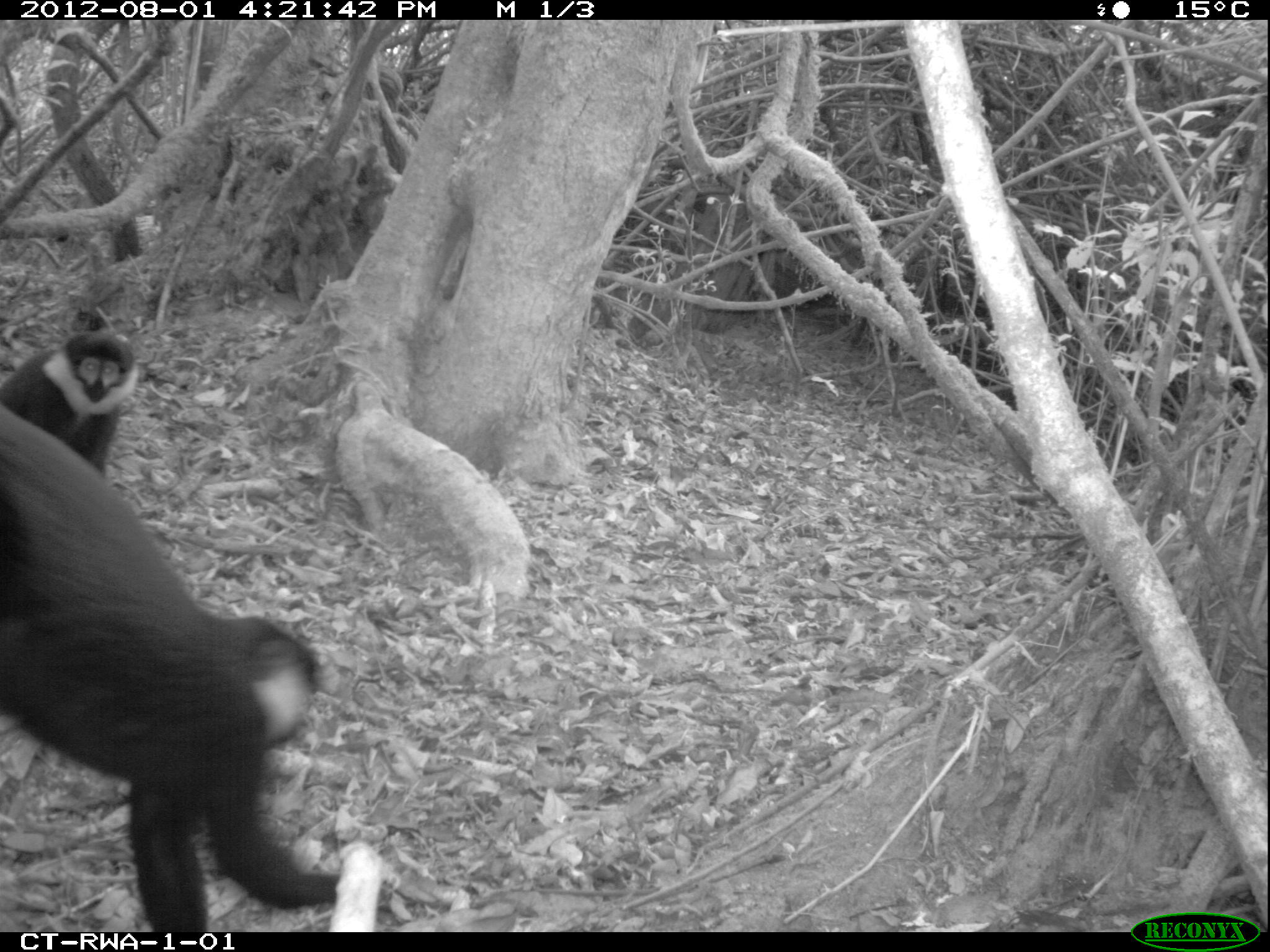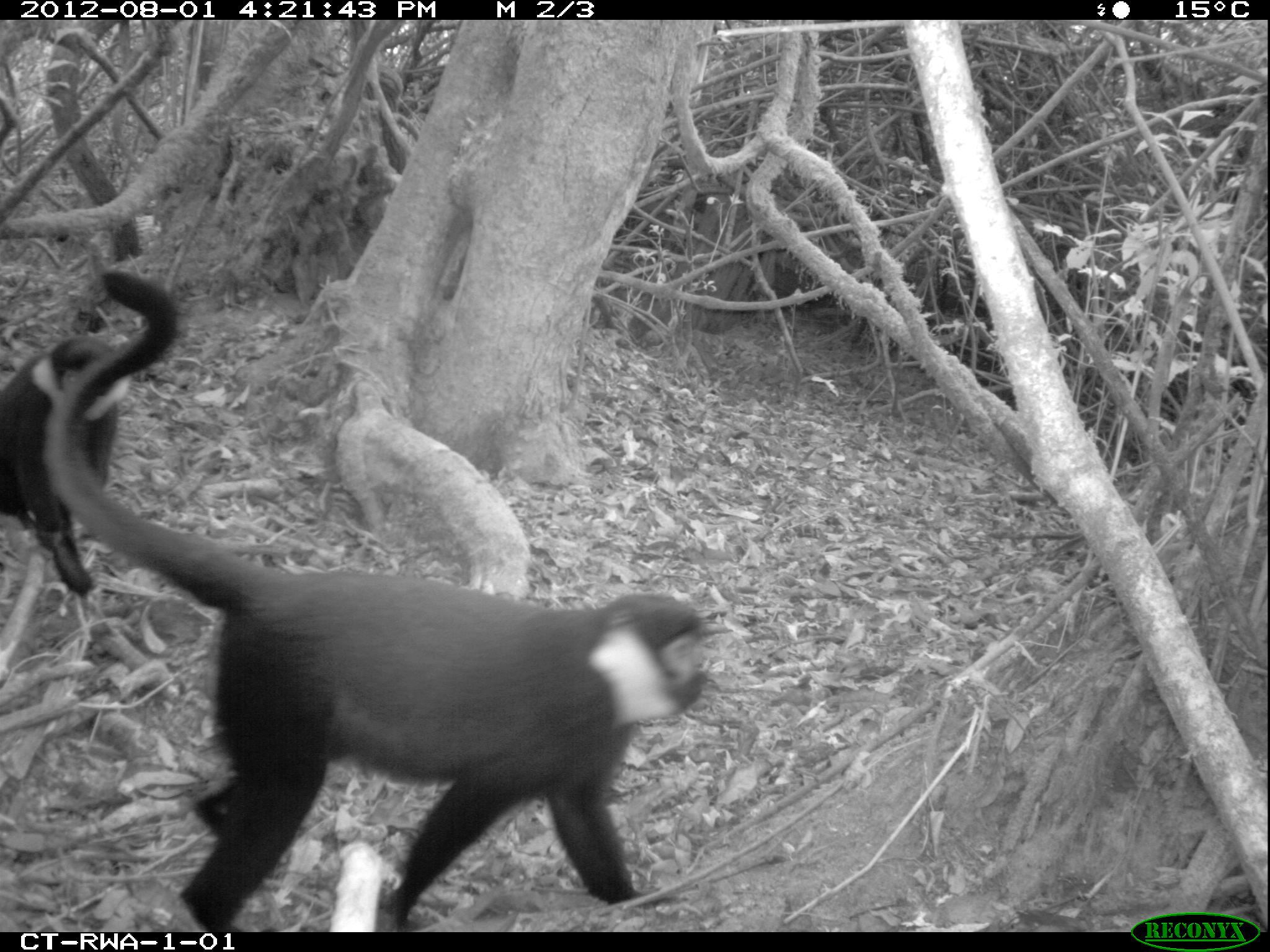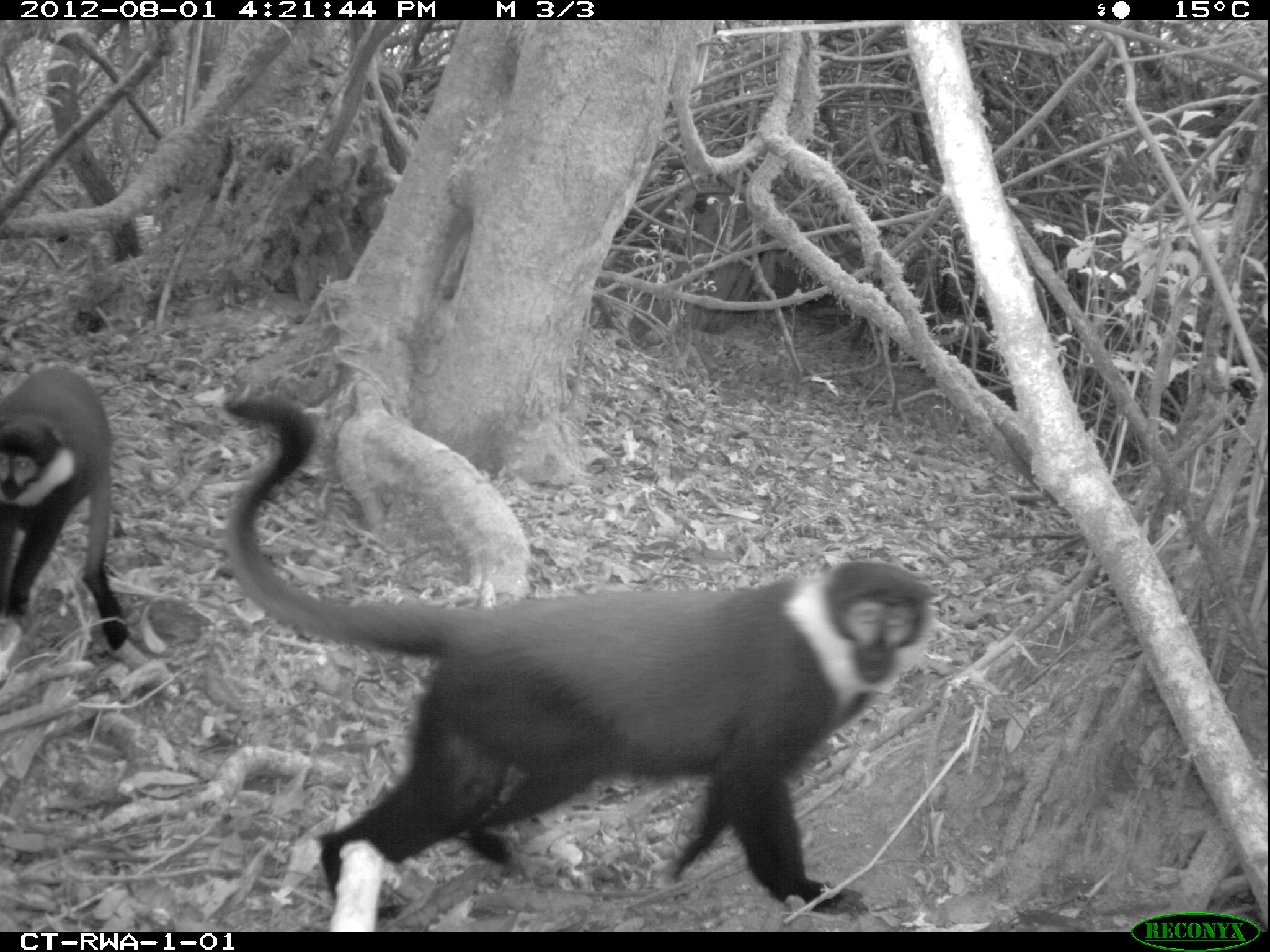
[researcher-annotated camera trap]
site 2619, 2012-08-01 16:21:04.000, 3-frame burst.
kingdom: Animalia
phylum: Chordata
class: Mammalia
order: Primates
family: Cercopithecidae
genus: Allochrocebus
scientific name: Allochrocebus lhoesti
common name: l'hoest's monkey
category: cercopithecus lhoesti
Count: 3.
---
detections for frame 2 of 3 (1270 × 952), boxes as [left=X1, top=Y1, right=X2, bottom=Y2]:
cercopithecus lhoesti: [left=44, top=268, right=713, bottom=929]; [left=2, top=330, right=130, bottom=599]